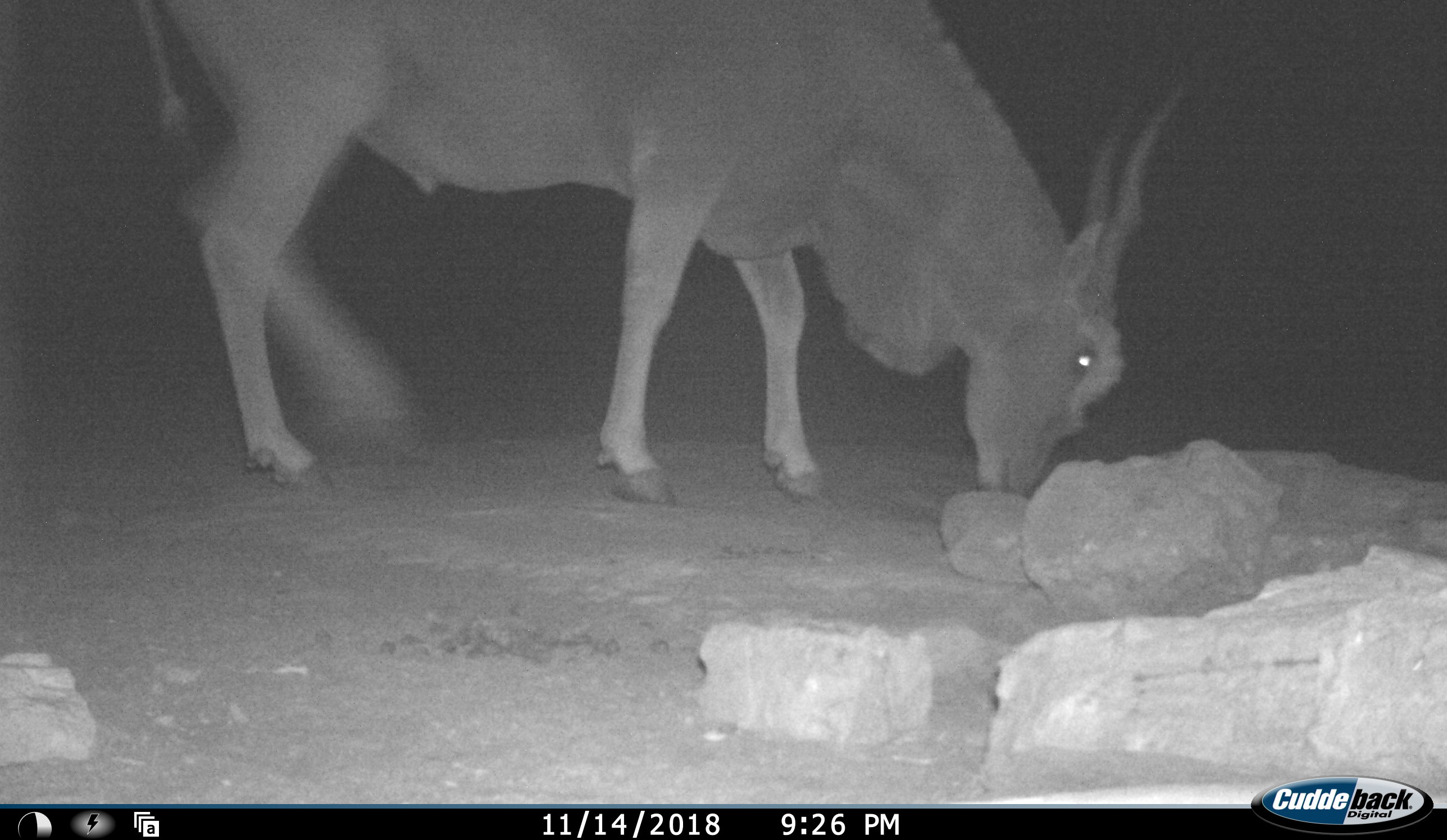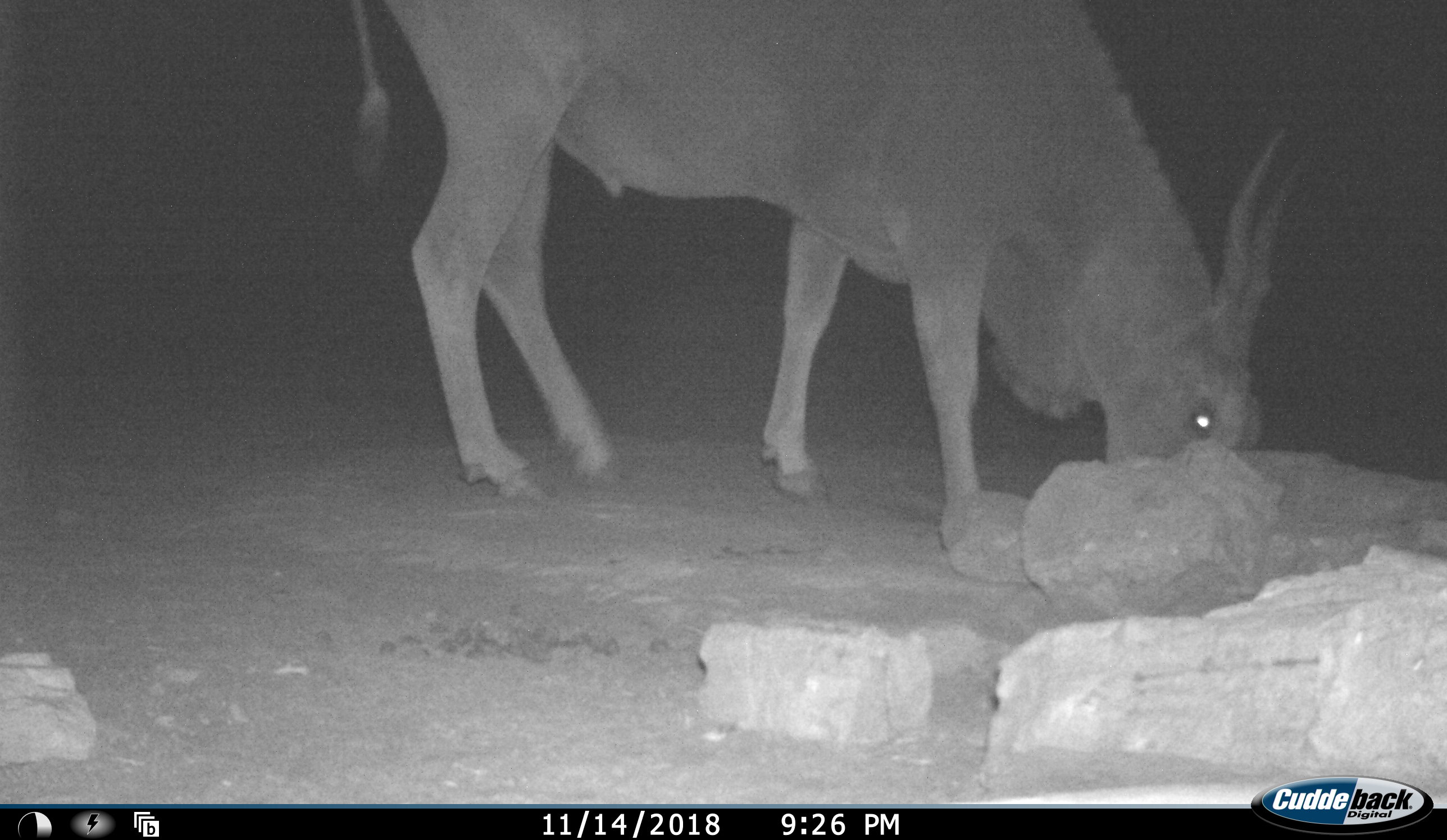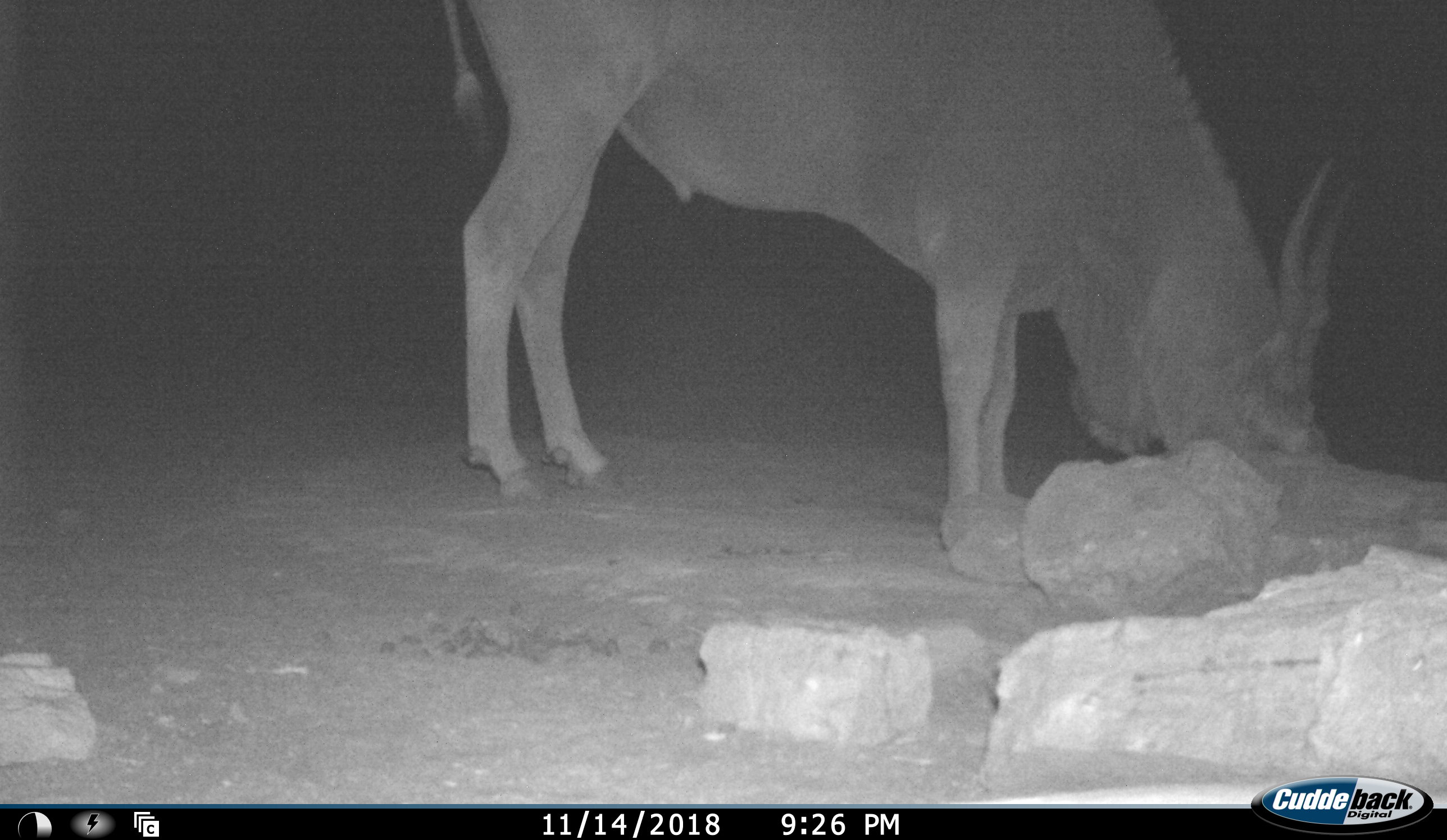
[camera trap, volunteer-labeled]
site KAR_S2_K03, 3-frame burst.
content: unidentified animal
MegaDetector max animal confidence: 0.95